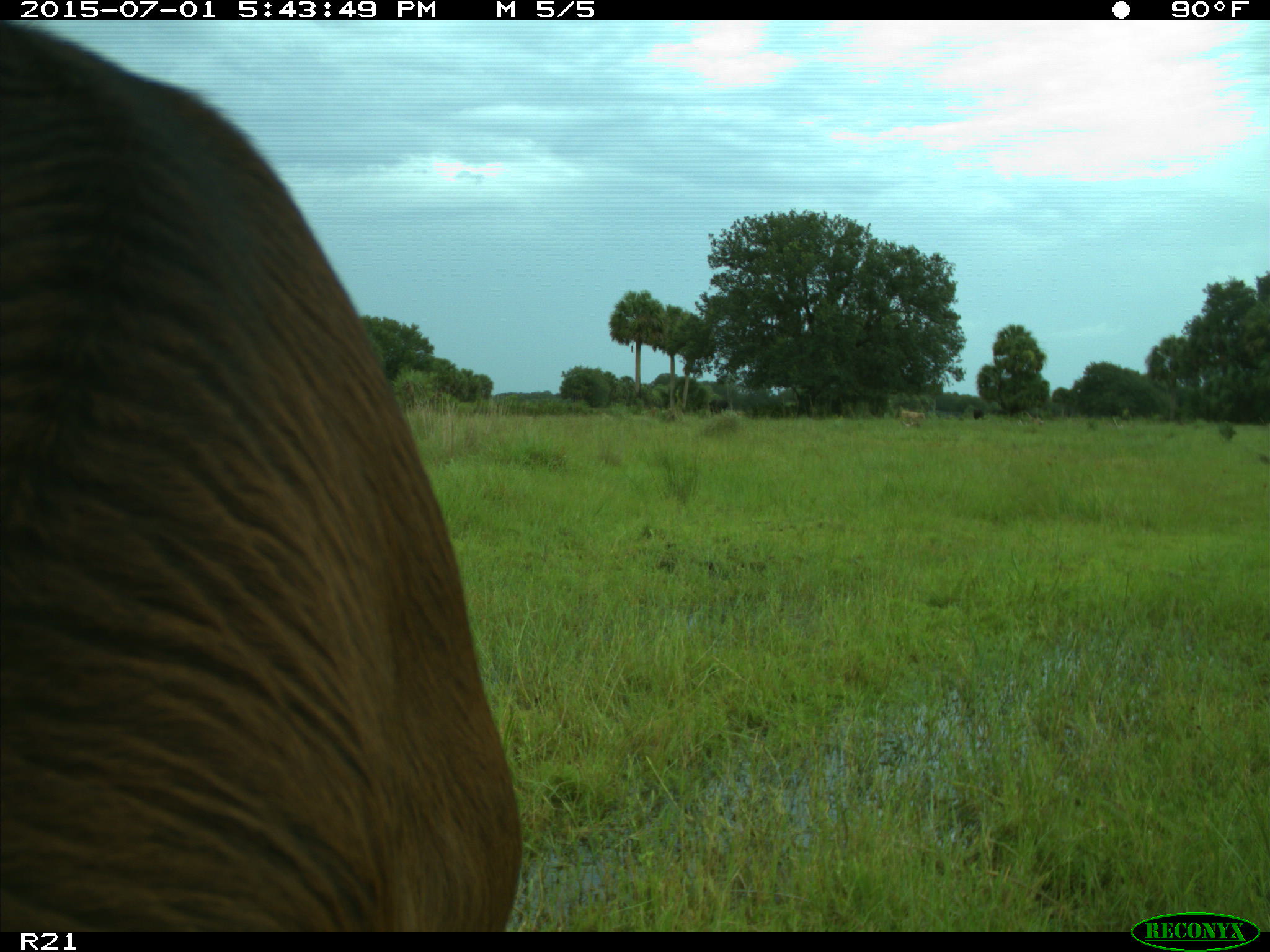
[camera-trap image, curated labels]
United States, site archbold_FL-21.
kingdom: Animalia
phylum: Chordata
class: Mammalia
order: Artiodactyla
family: Bovidae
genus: Bos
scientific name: Bos taurus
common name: domestic cow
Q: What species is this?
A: Bos taurus (domestic cow).